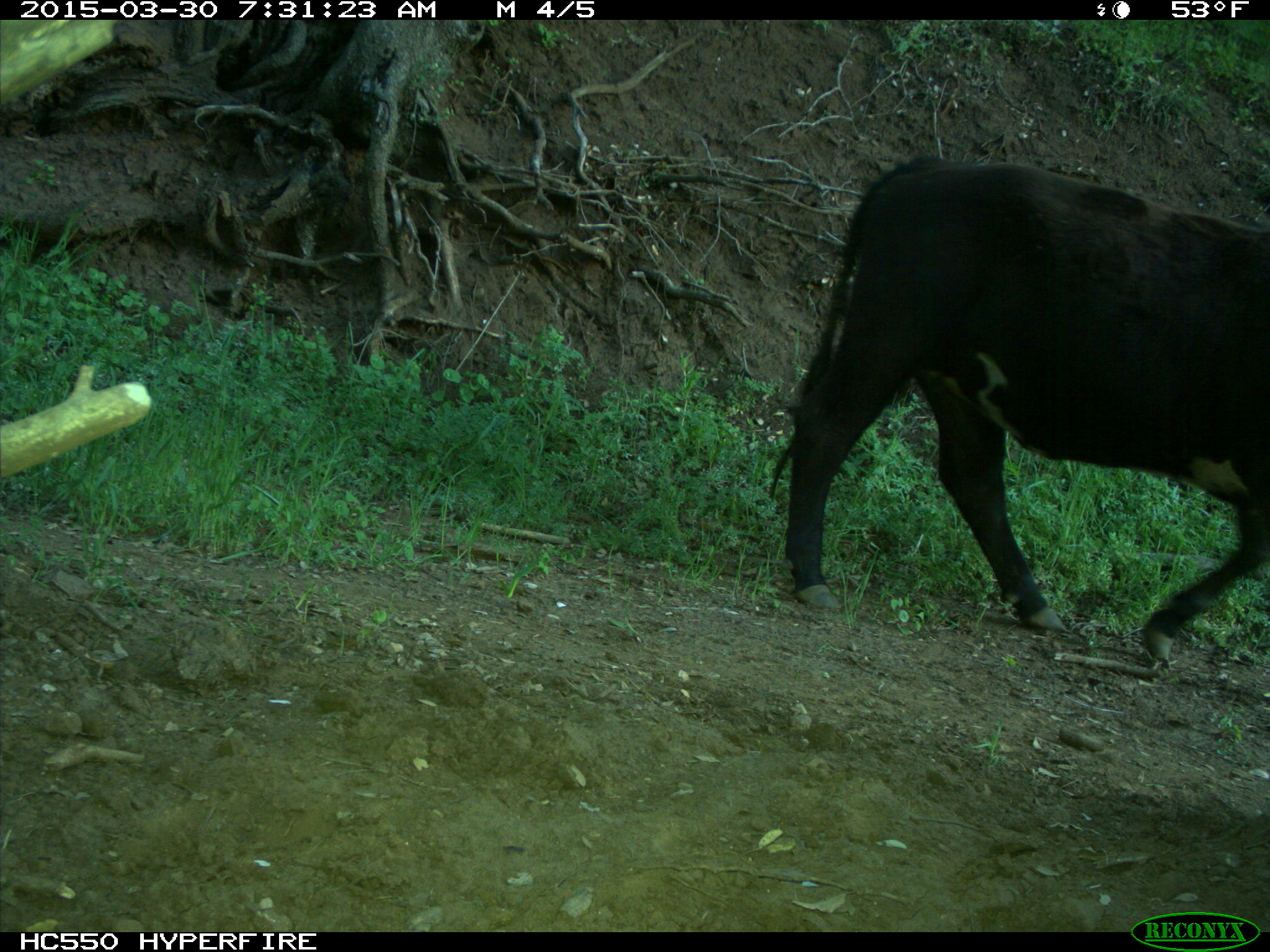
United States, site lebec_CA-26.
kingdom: Animalia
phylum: Chordata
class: Mammalia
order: Artiodactyla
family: Bovidae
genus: Bos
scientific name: Bos taurus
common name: domestic cow